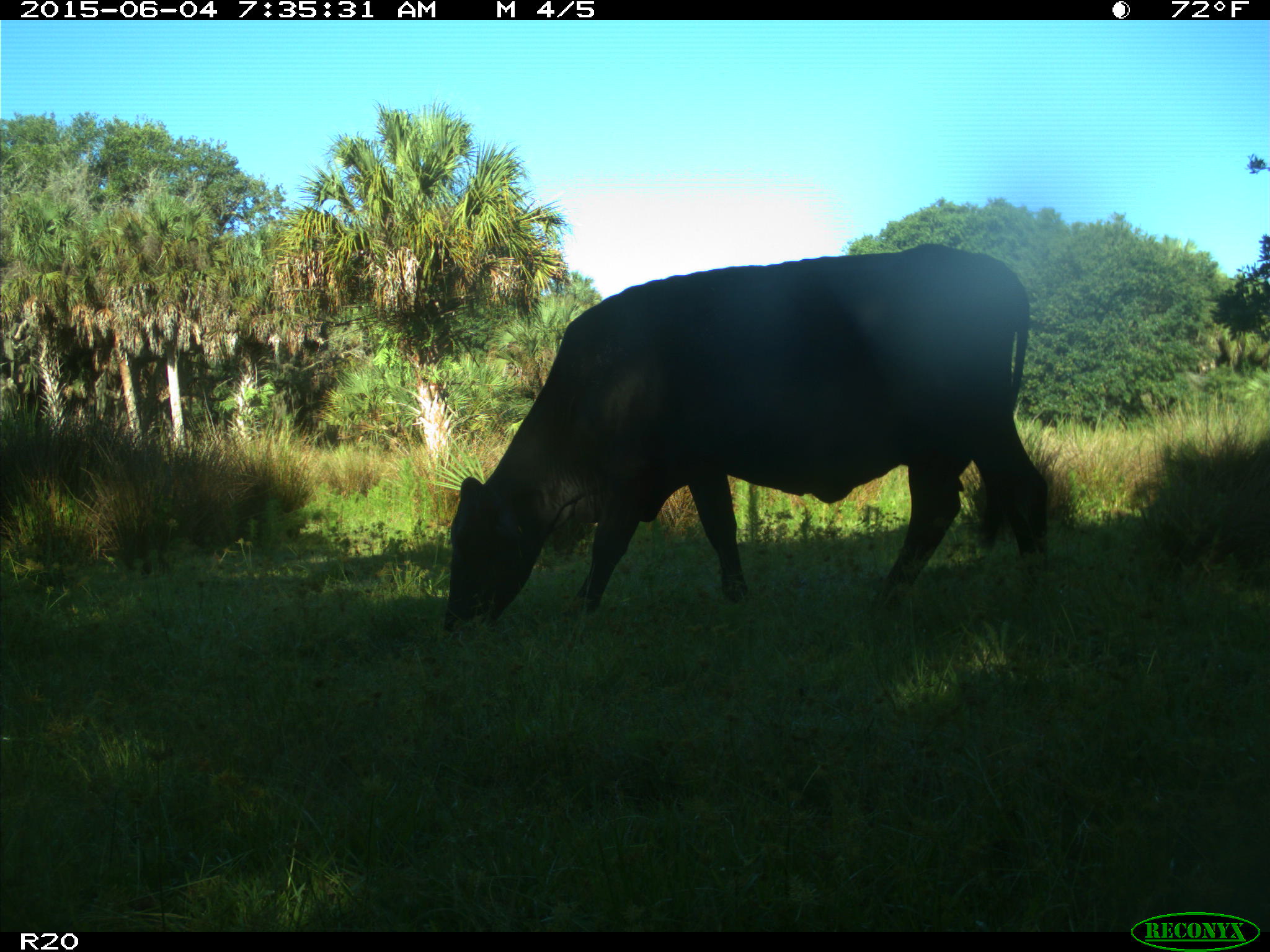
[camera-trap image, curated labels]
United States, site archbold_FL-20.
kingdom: Animalia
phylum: Chordata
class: Mammalia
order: Artiodactyla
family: Bovidae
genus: Bos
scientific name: Bos taurus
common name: domestic cow